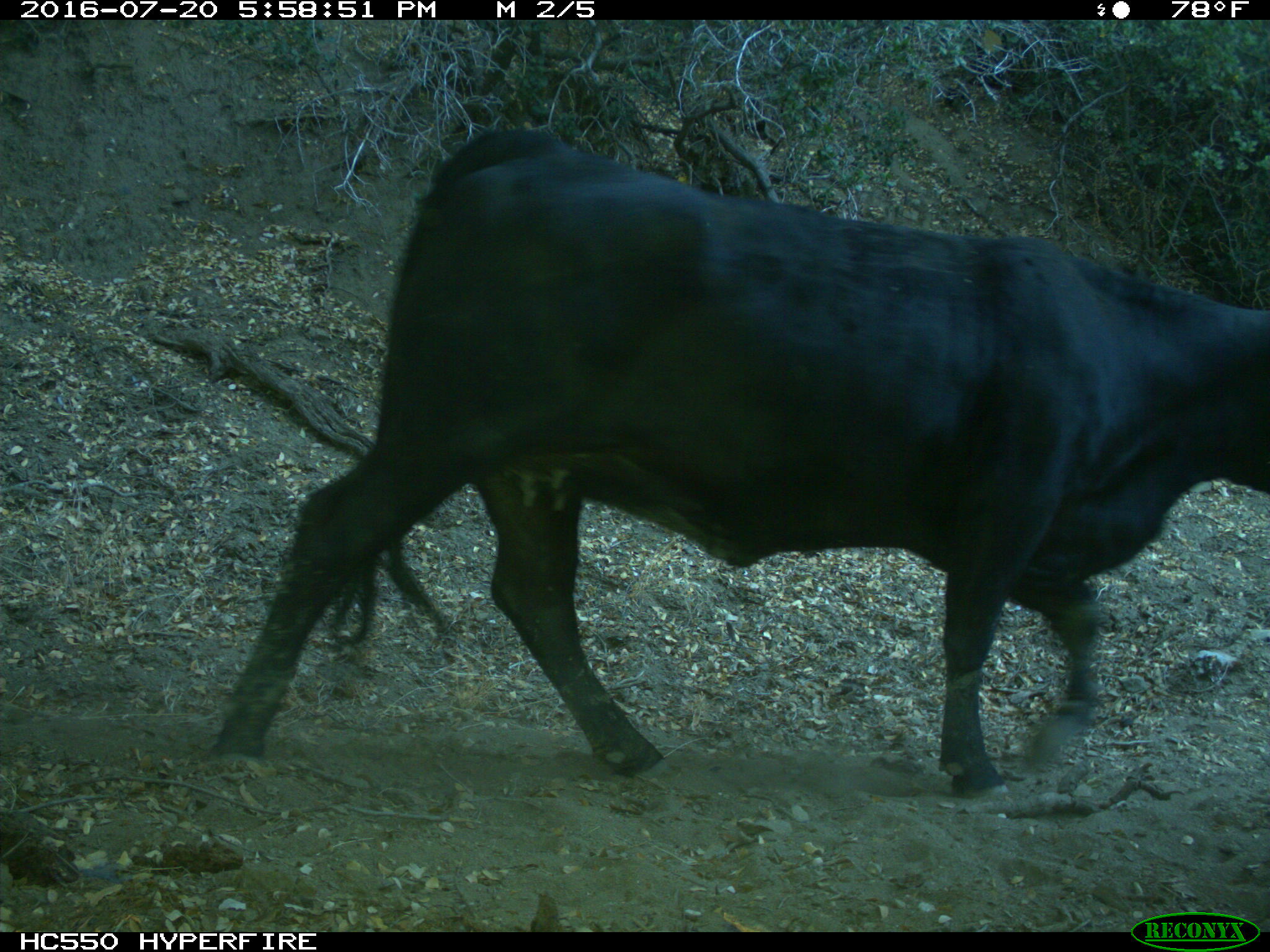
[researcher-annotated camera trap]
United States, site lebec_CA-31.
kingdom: Animalia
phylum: Chordata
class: Mammalia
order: Artiodactyla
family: Bovidae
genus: Bos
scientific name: Bos taurus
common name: domestic cow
Bos taurus (domestic cow).